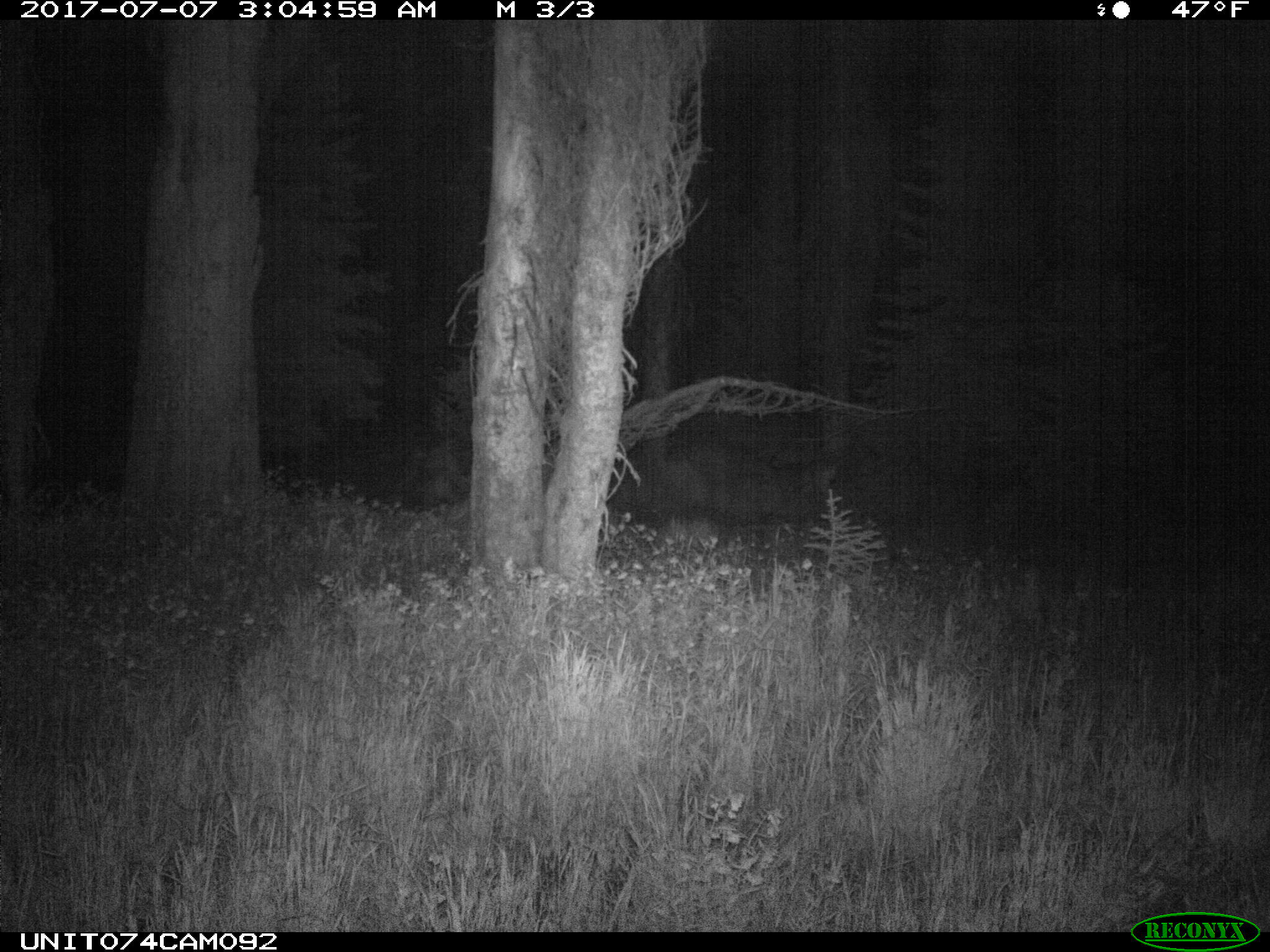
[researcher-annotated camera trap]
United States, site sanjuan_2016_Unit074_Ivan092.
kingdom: Animalia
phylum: Chordata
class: Mammalia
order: Artiodactyla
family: Cervidae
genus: Odocoileus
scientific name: Odocoileus hemionus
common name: mule deer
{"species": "Odocoileus hemionus (mule deer)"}